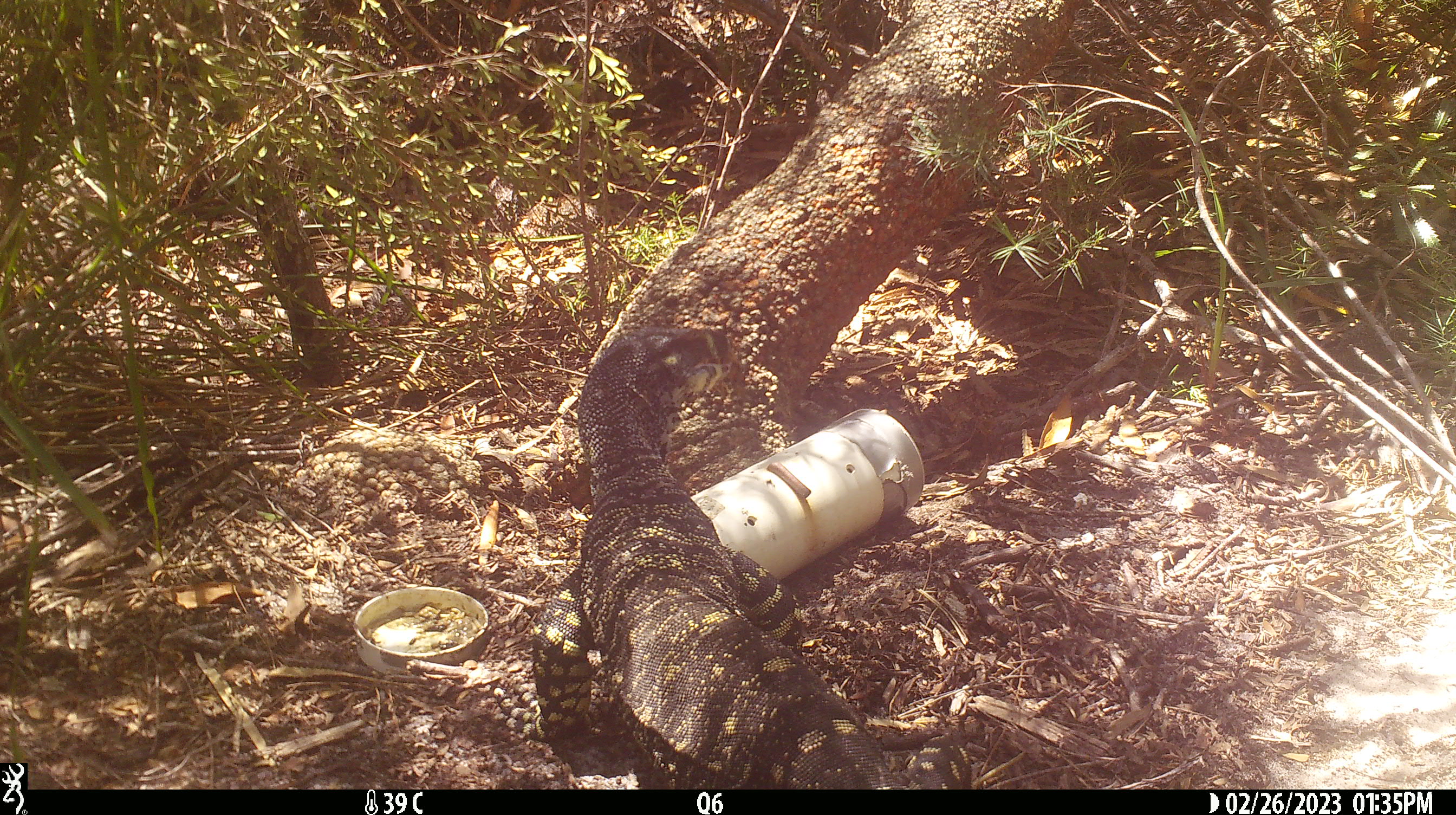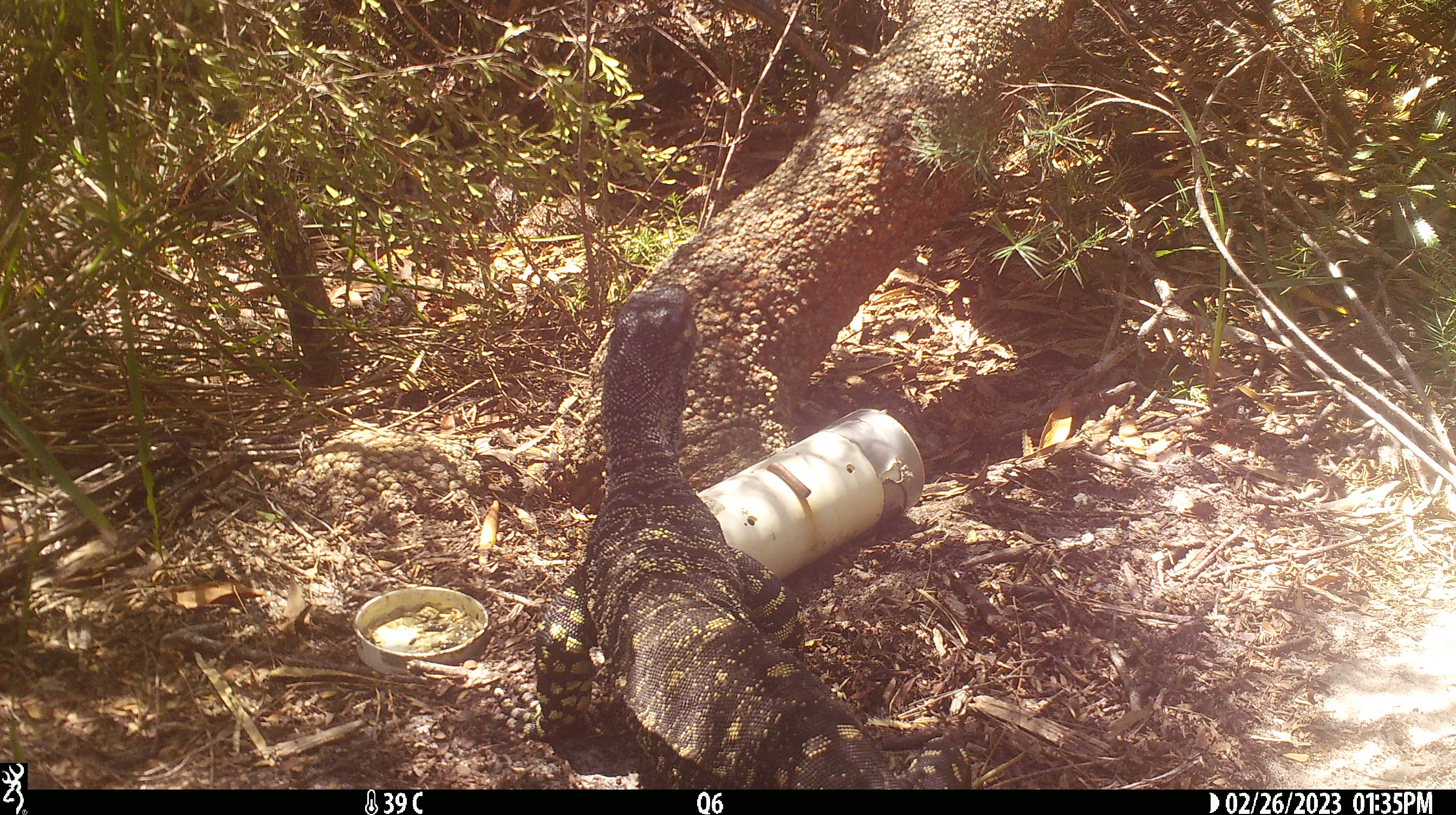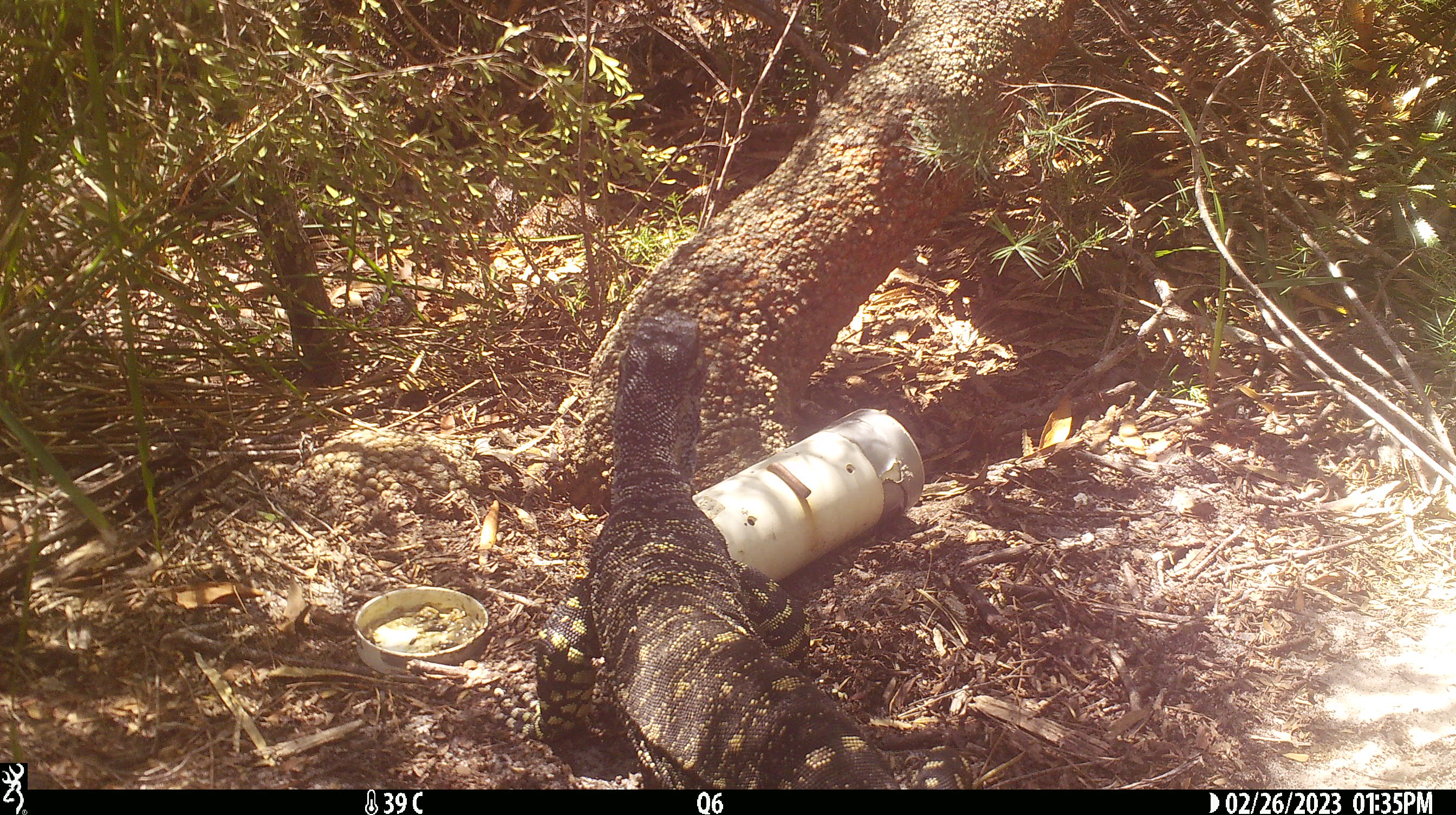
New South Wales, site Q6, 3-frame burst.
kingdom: Animalia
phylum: Chordata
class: Reptilia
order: Squamata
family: Varanidae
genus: Varanus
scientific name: Varanus varius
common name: lace monitor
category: goanna